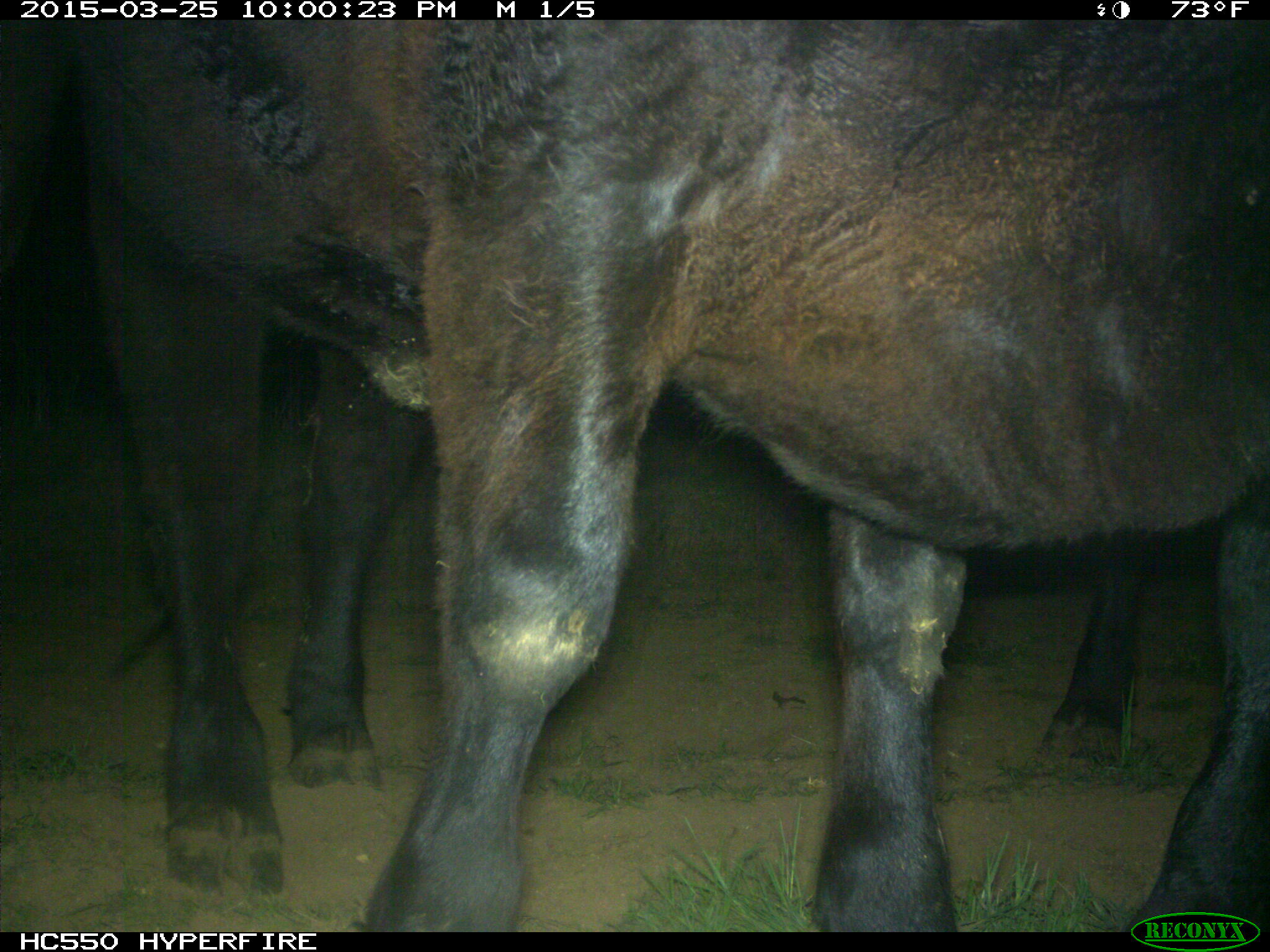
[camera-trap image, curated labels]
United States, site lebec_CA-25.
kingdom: Animalia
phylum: Chordata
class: Mammalia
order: Artiodactyla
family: Bovidae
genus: Bos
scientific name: Bos taurus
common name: domestic cow